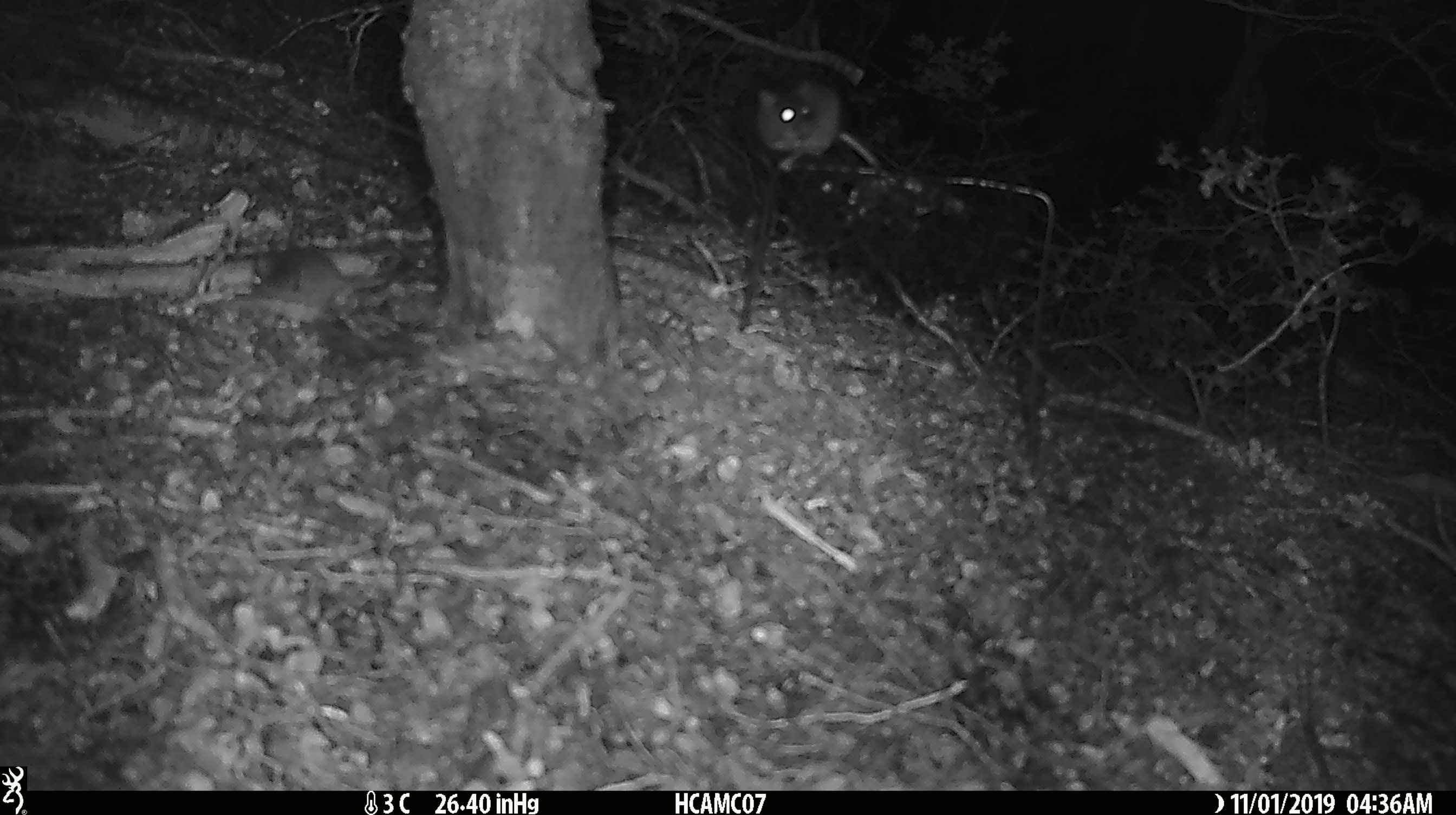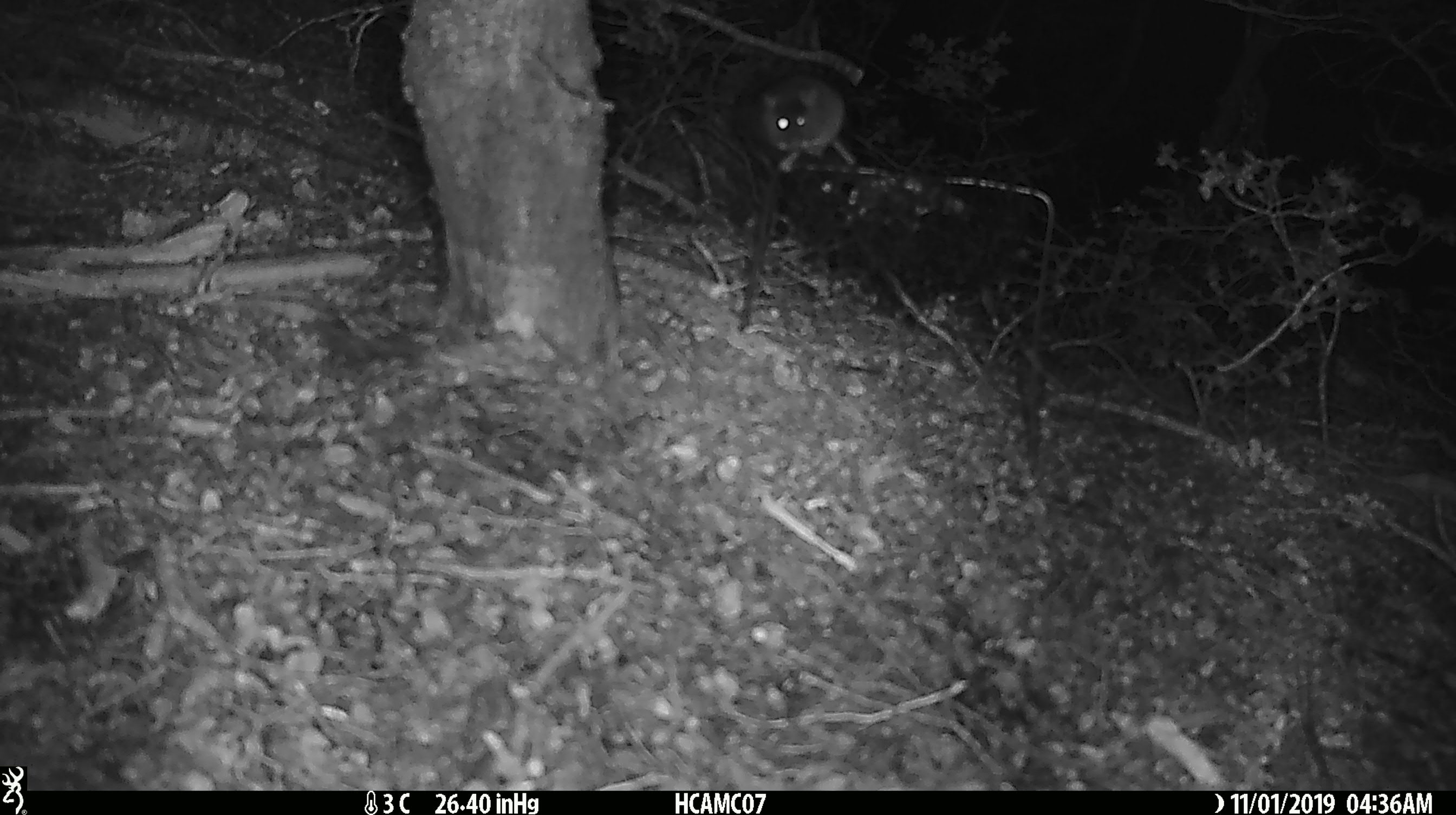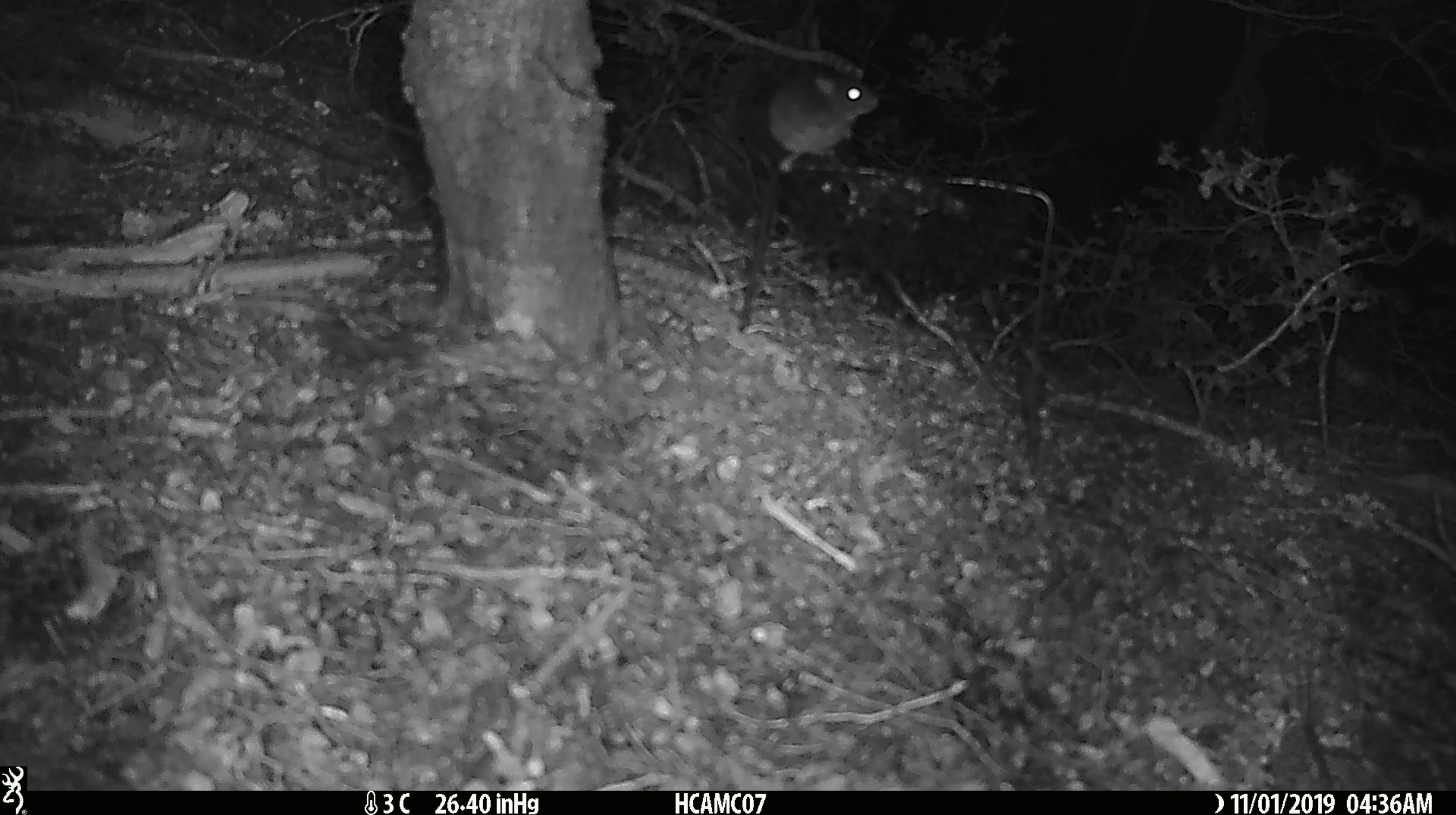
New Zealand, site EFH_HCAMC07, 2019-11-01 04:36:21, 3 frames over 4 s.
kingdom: Animalia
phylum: Chordata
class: Mammalia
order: Rodentia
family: Muridae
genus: Mus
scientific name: Mus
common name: mouse